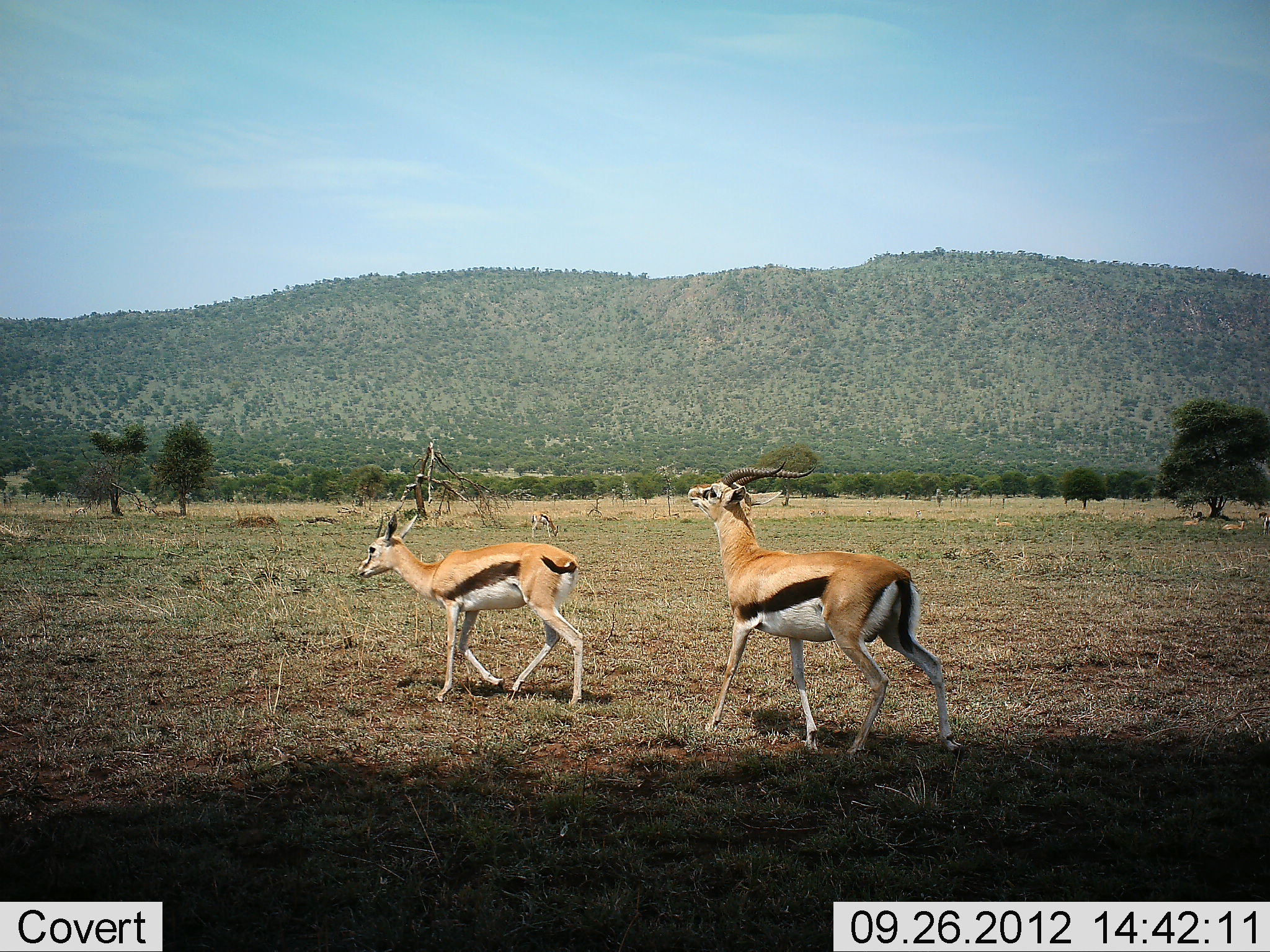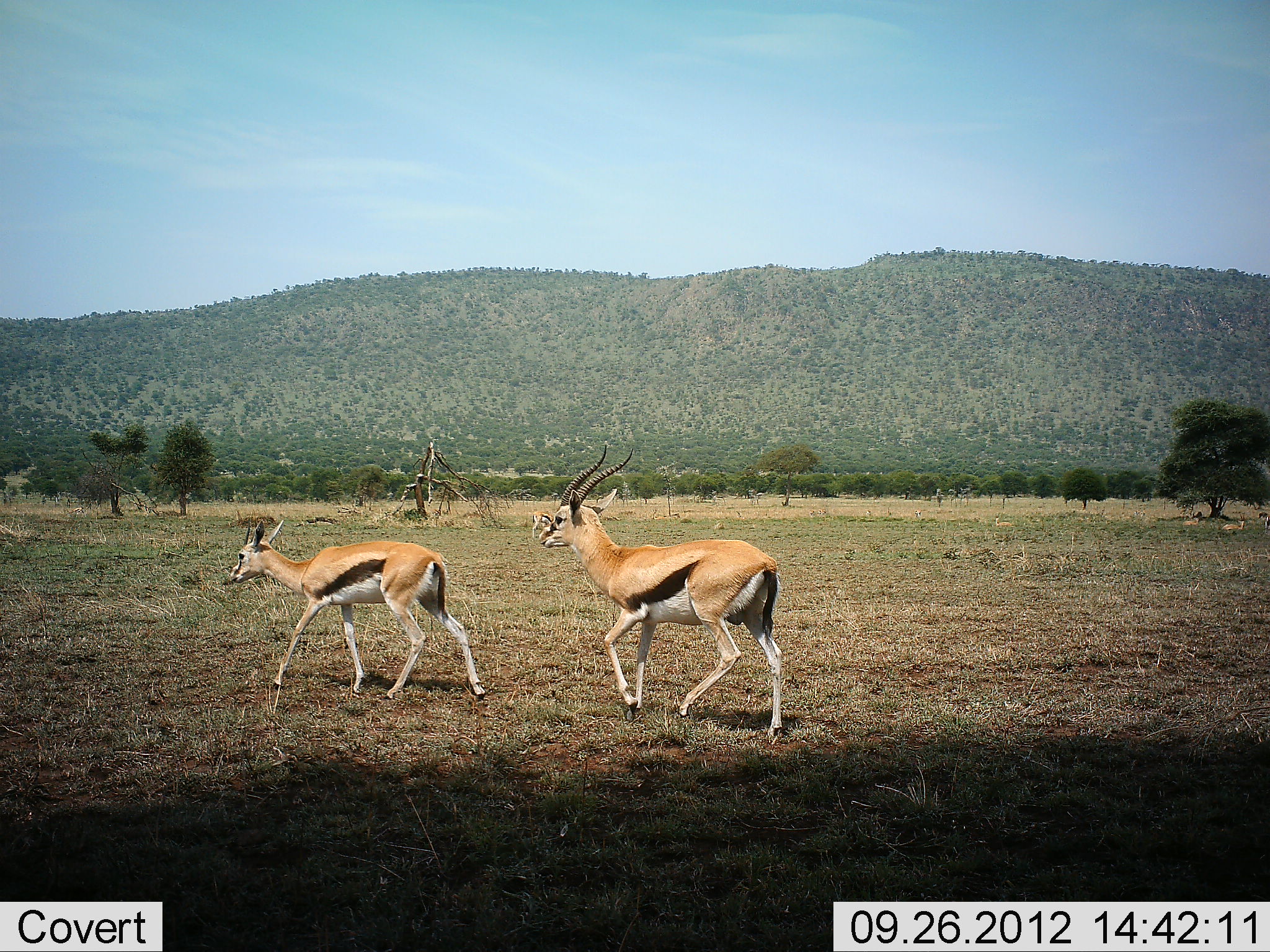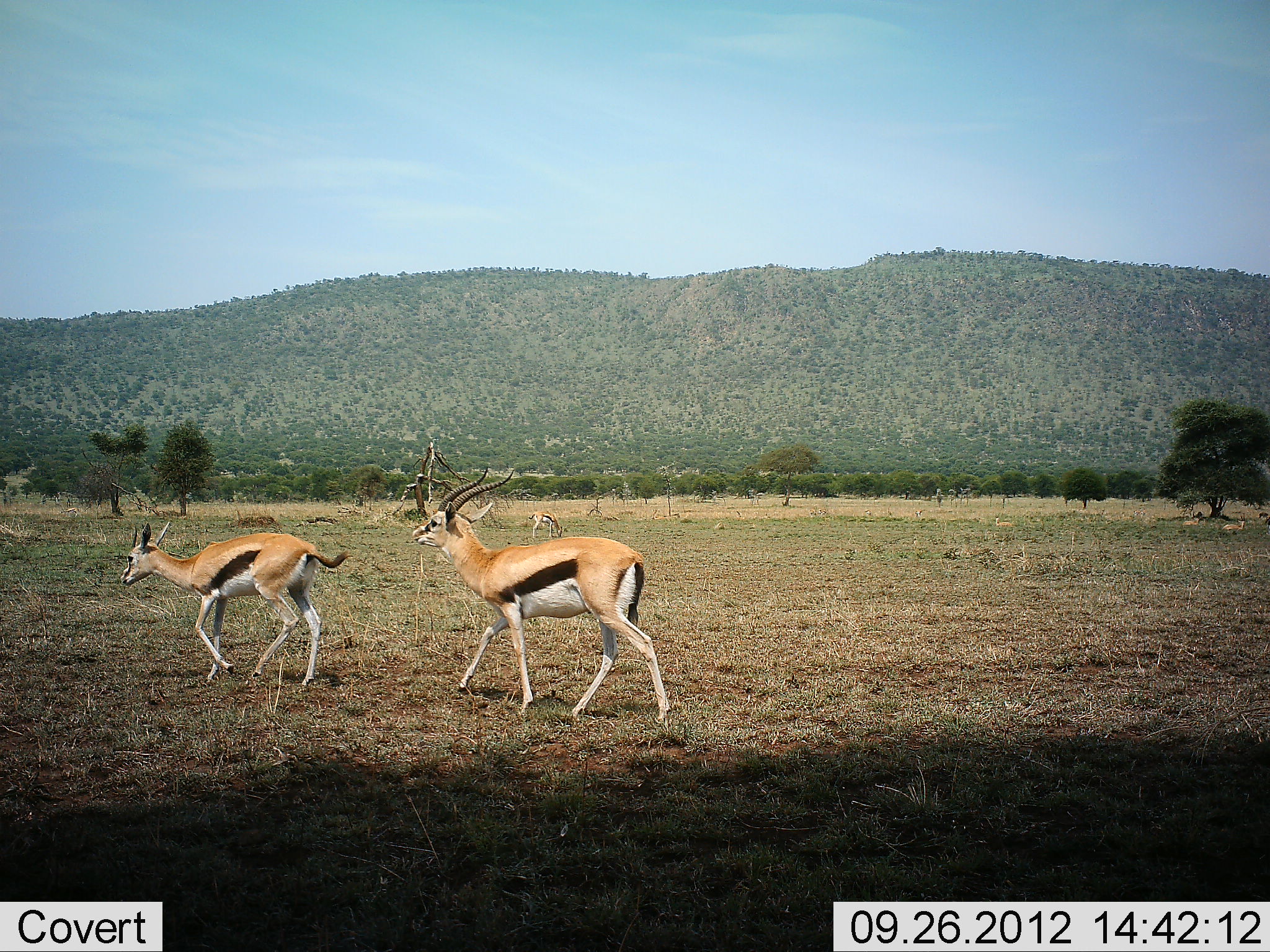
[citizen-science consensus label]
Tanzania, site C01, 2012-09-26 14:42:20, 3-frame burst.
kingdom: Animalia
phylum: Chordata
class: Mammalia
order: Artiodactyla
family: Bovidae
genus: Eudorcas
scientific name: Eudorcas thomsonii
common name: thomson's gazelle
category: gazellethomsons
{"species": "gazellethomsons (thomson's gazelle) (Eudorcas thomsonii)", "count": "2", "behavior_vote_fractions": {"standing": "30%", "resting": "20%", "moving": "90%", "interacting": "10%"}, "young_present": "0%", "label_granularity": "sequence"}